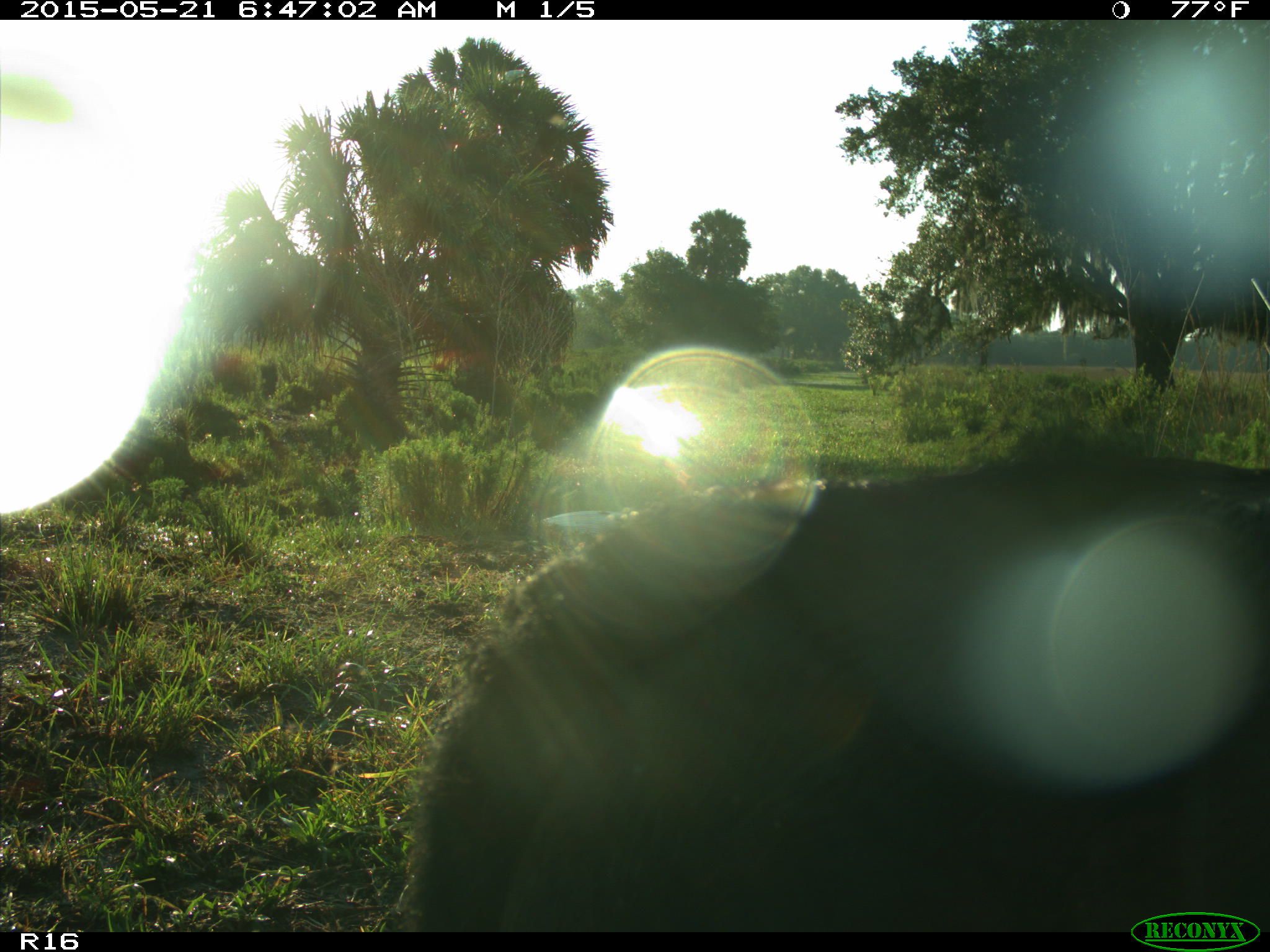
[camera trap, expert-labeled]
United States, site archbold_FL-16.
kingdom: Animalia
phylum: Chordata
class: Mammalia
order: Artiodactyla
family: Bovidae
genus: Bos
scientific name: Bos taurus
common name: domestic cow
Bos taurus (domestic cow).